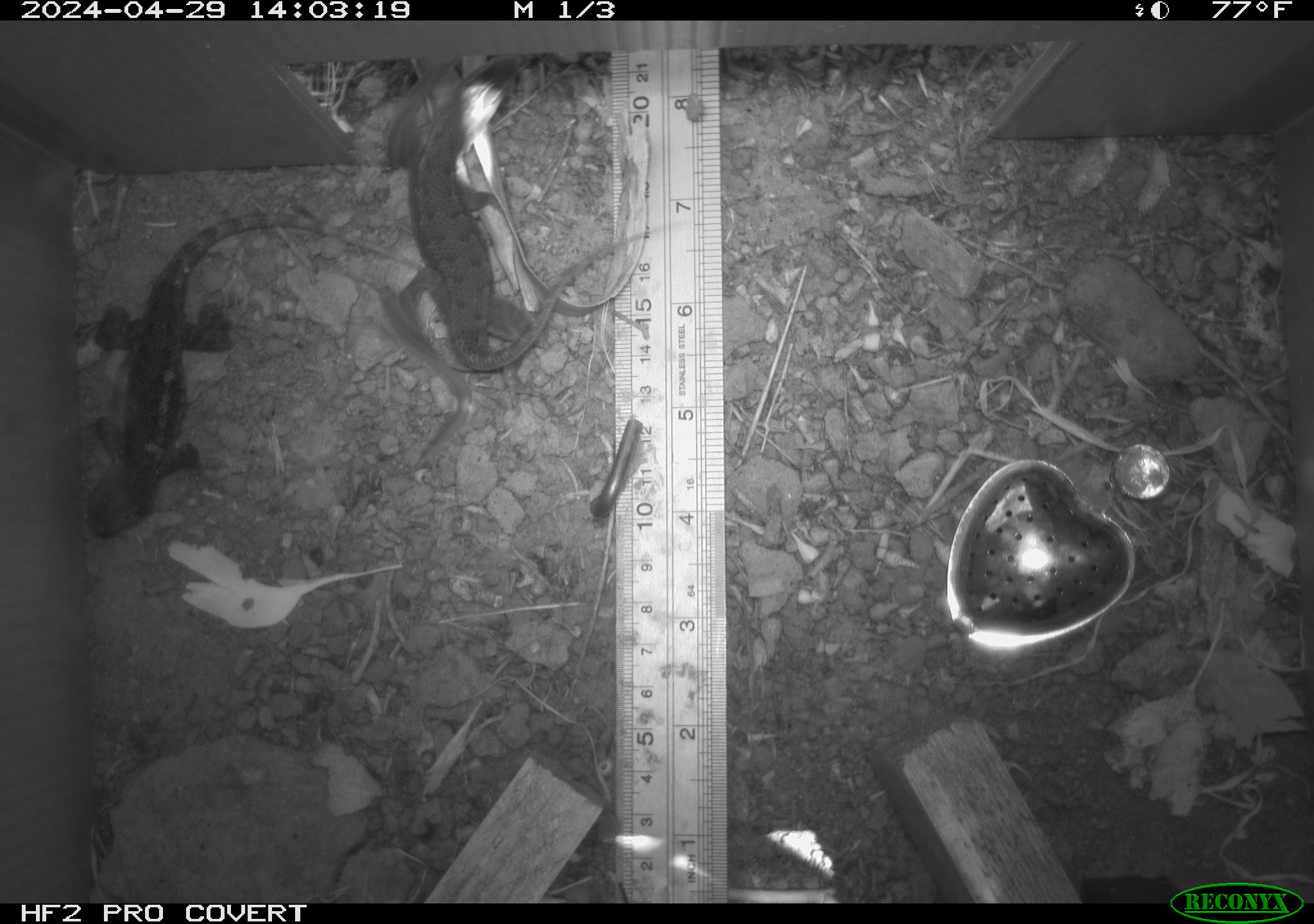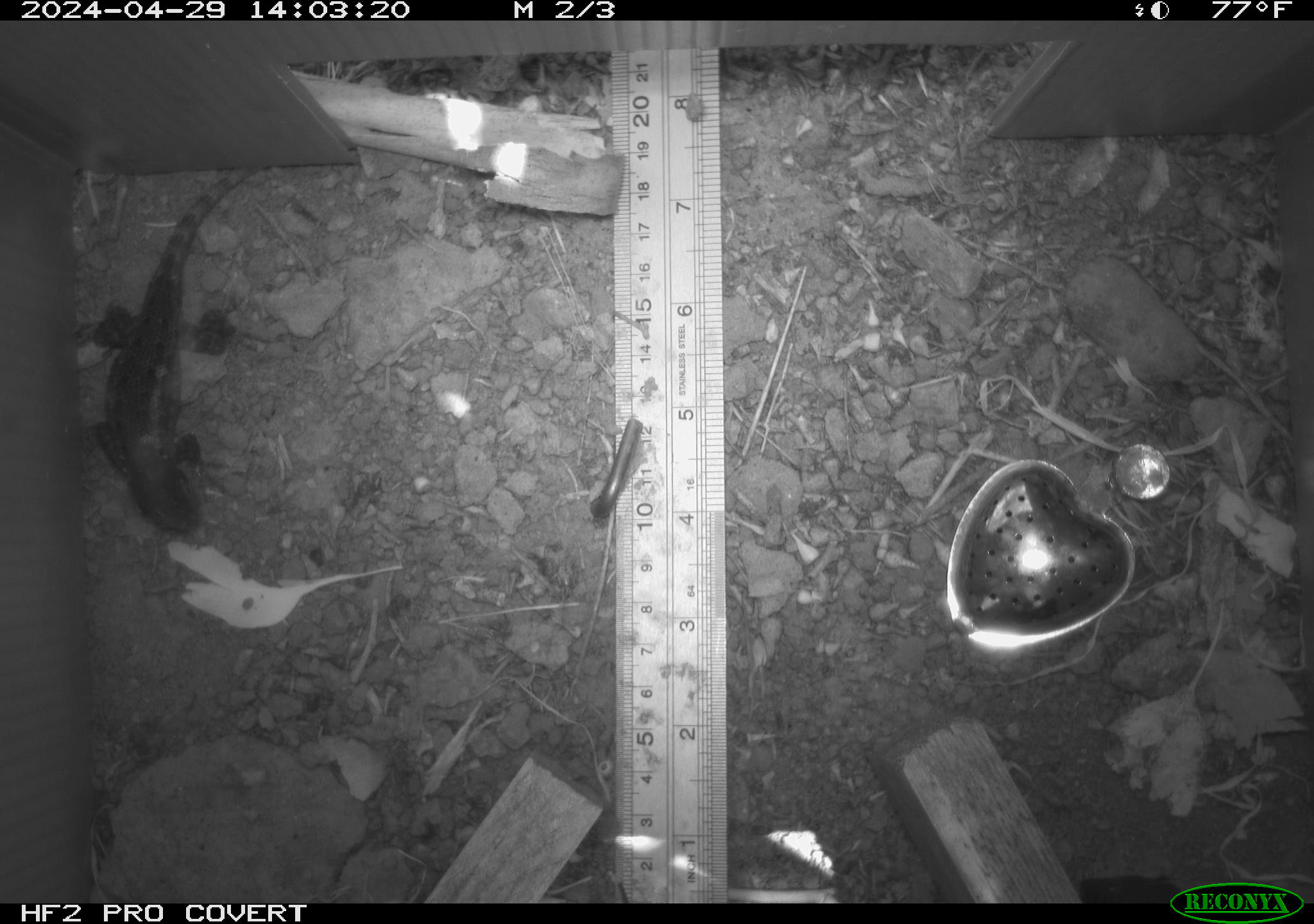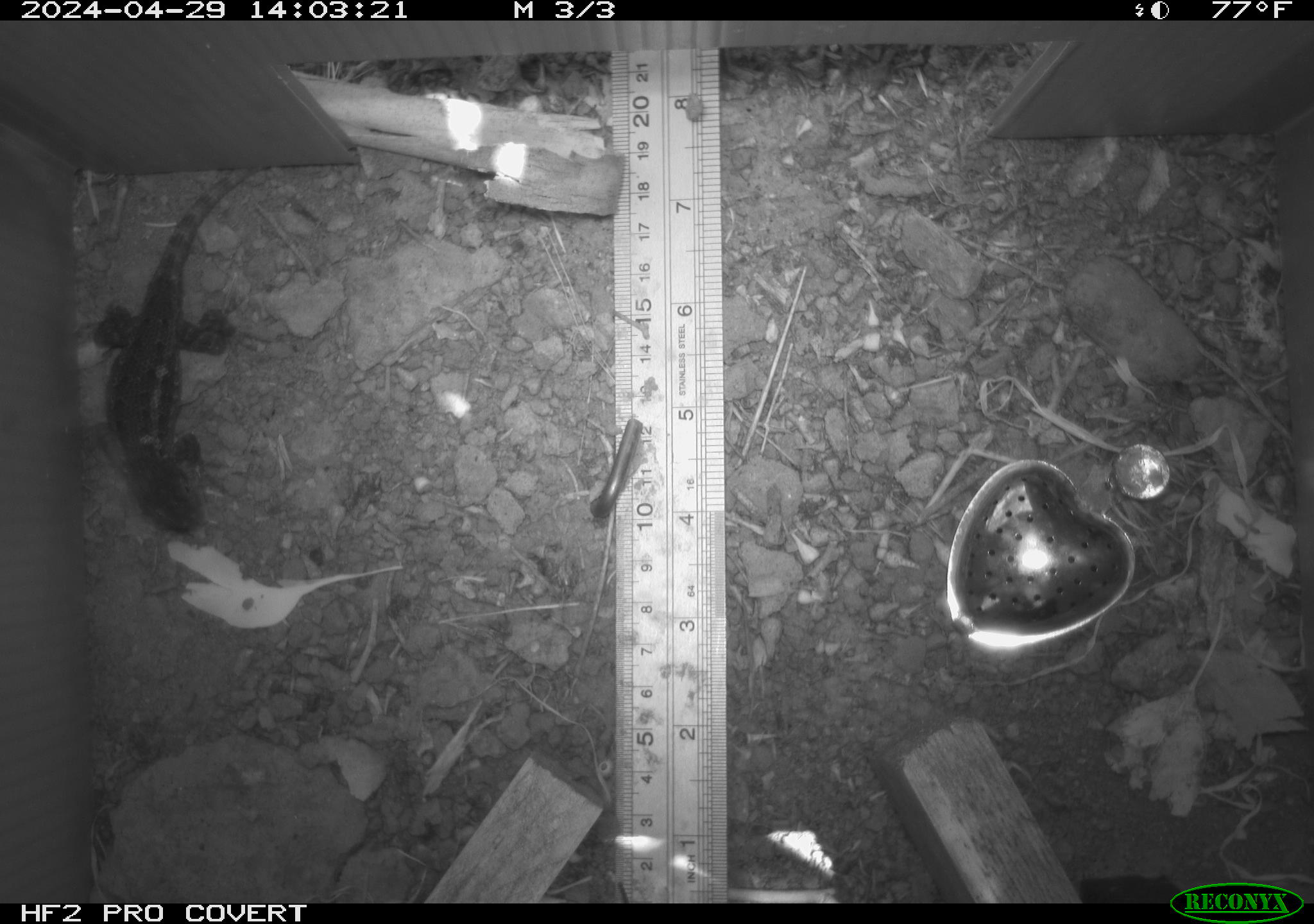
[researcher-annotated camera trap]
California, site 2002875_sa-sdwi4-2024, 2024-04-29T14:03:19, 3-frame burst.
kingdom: Animalia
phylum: Chordata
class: Reptilia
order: Squamata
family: Phrynosomatidae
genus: Sceloporus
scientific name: Sceloporus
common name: spiny lizards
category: sceloporus species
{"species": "sceloporus species (spiny lizards) (Sceloporus)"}